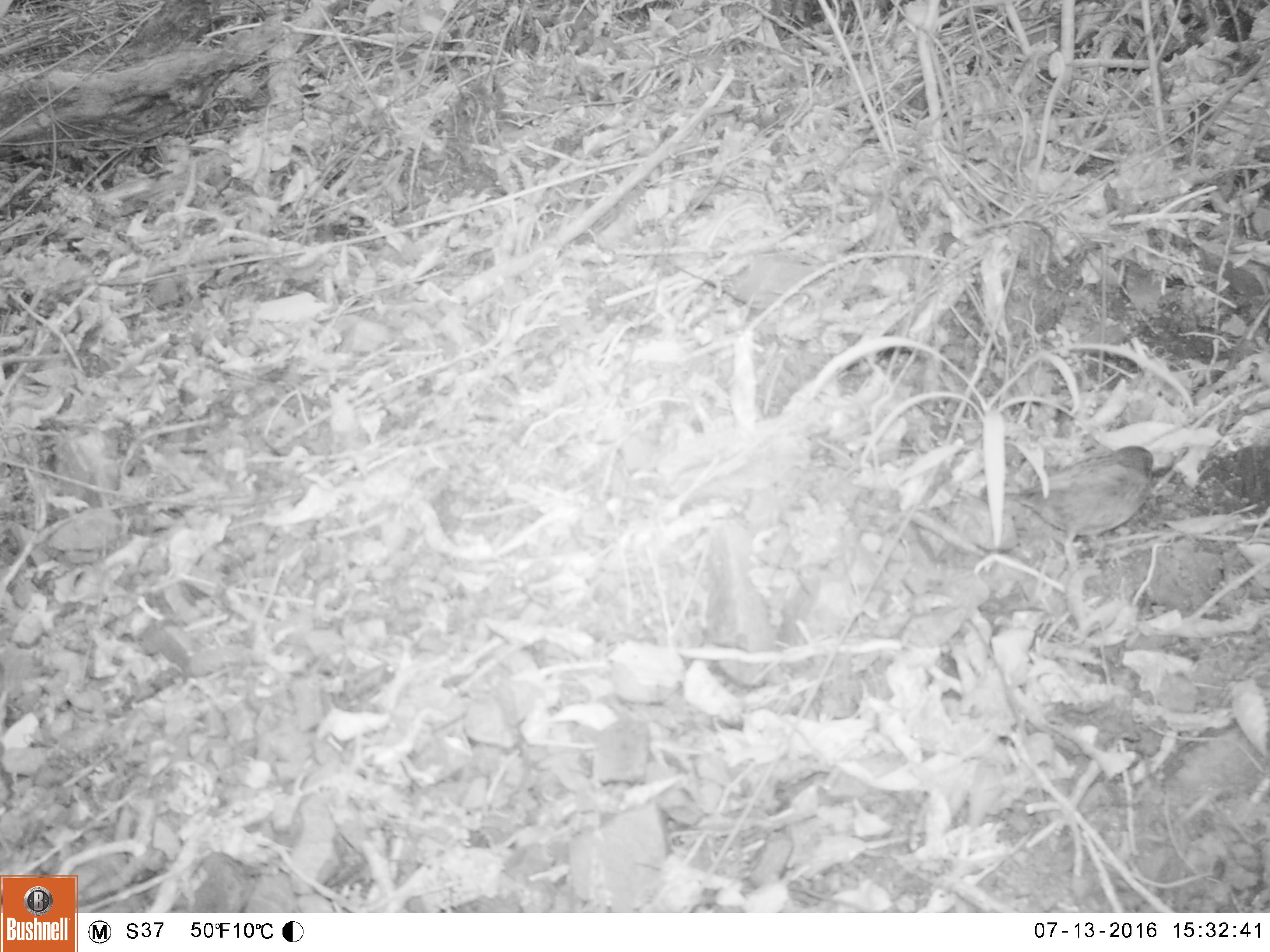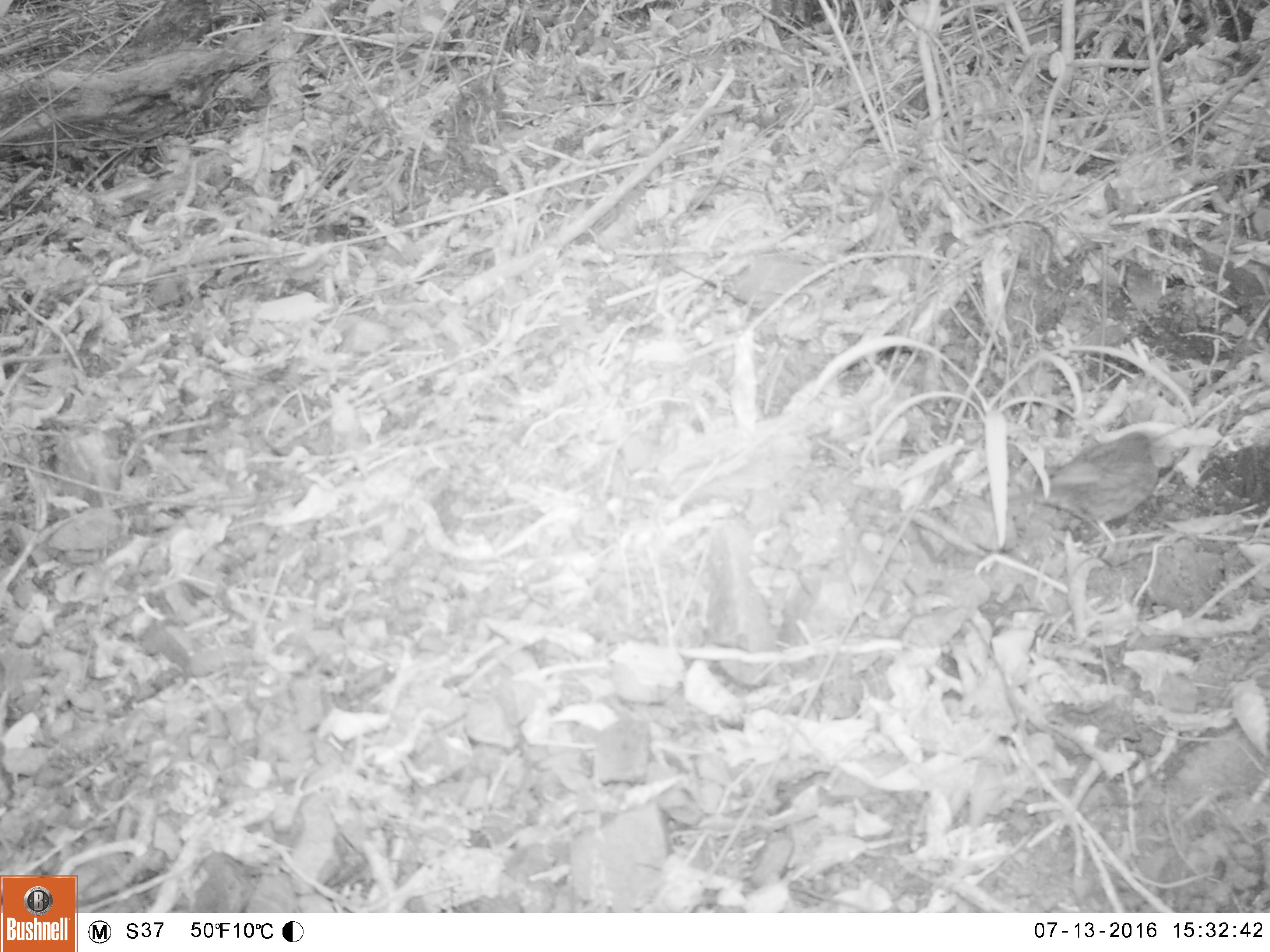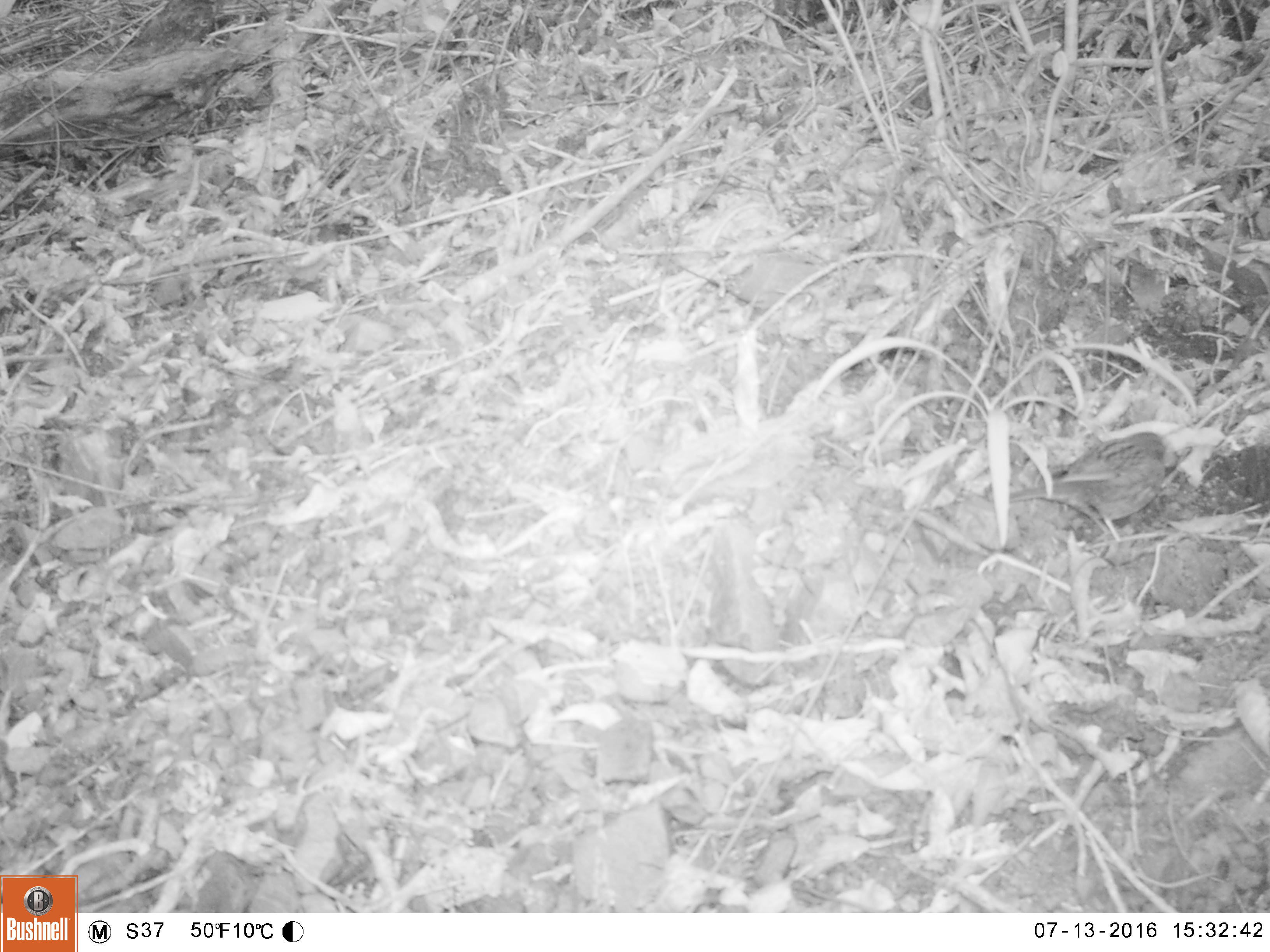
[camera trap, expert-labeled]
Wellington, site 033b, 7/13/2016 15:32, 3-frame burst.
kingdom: Animalia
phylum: Chordata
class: Aves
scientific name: Aves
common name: bird